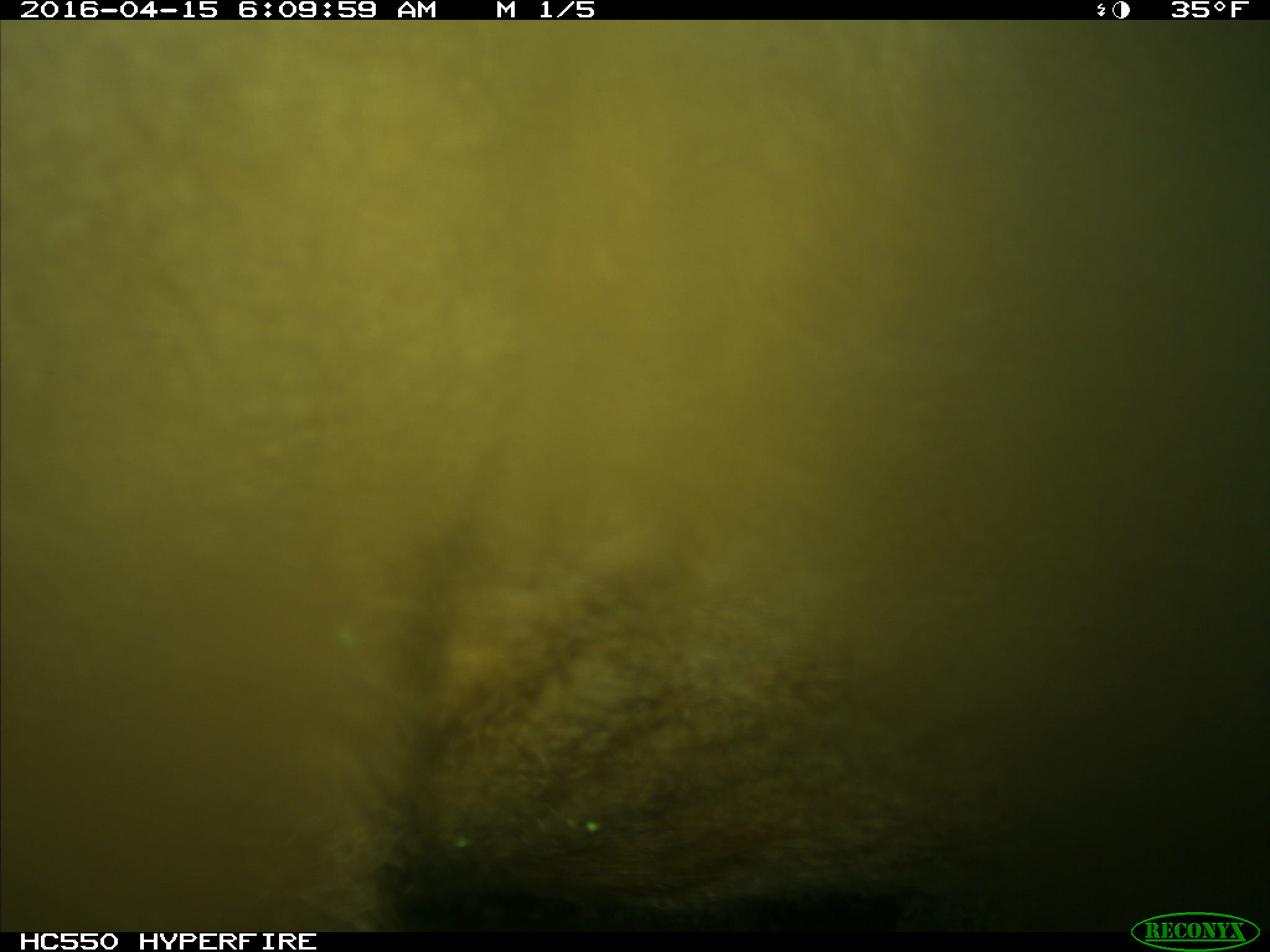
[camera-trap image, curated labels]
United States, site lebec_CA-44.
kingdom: Animalia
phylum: Chordata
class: Mammalia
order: Artiodactyla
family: Bovidae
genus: Bos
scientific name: Bos taurus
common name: domestic cow